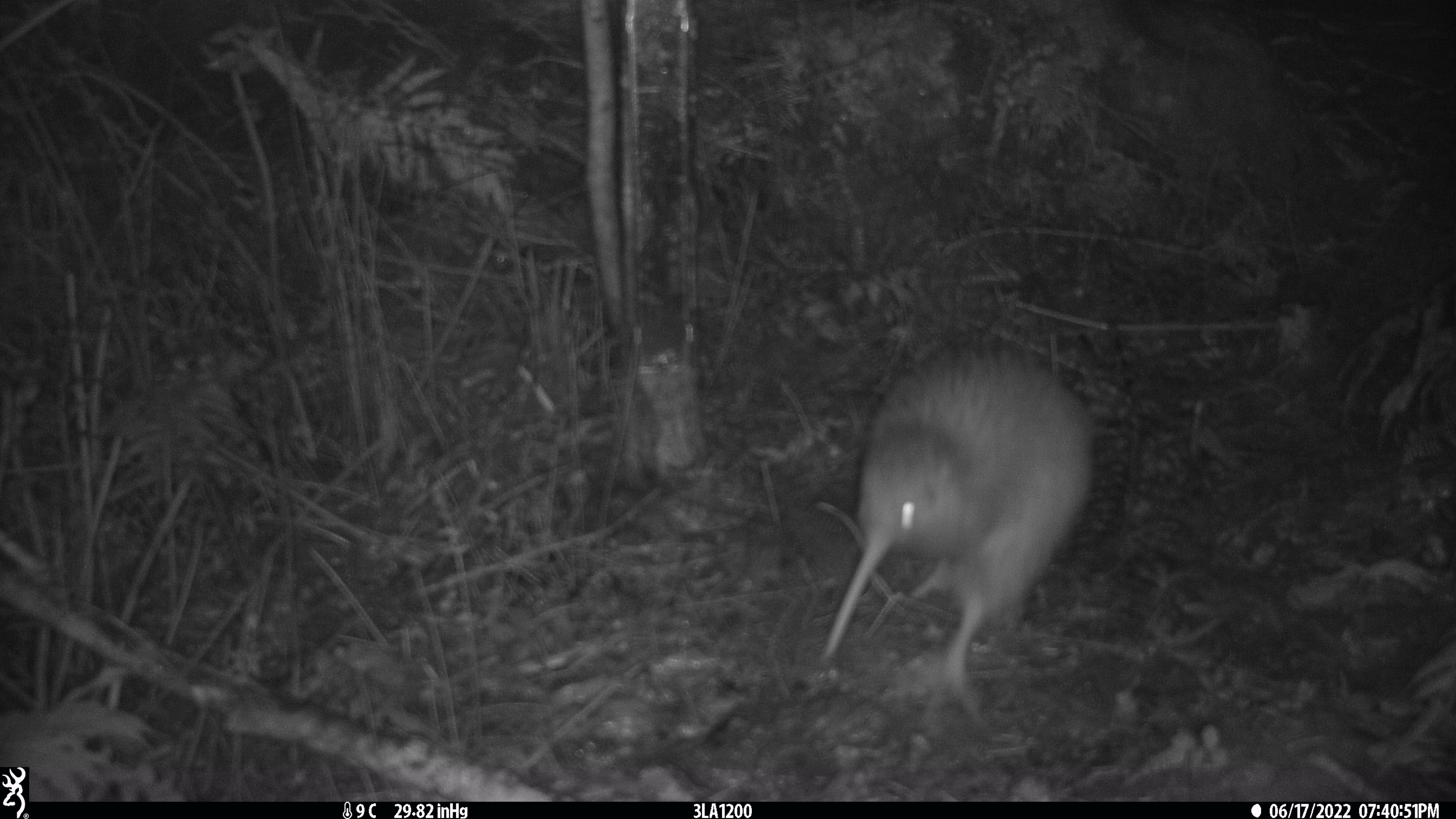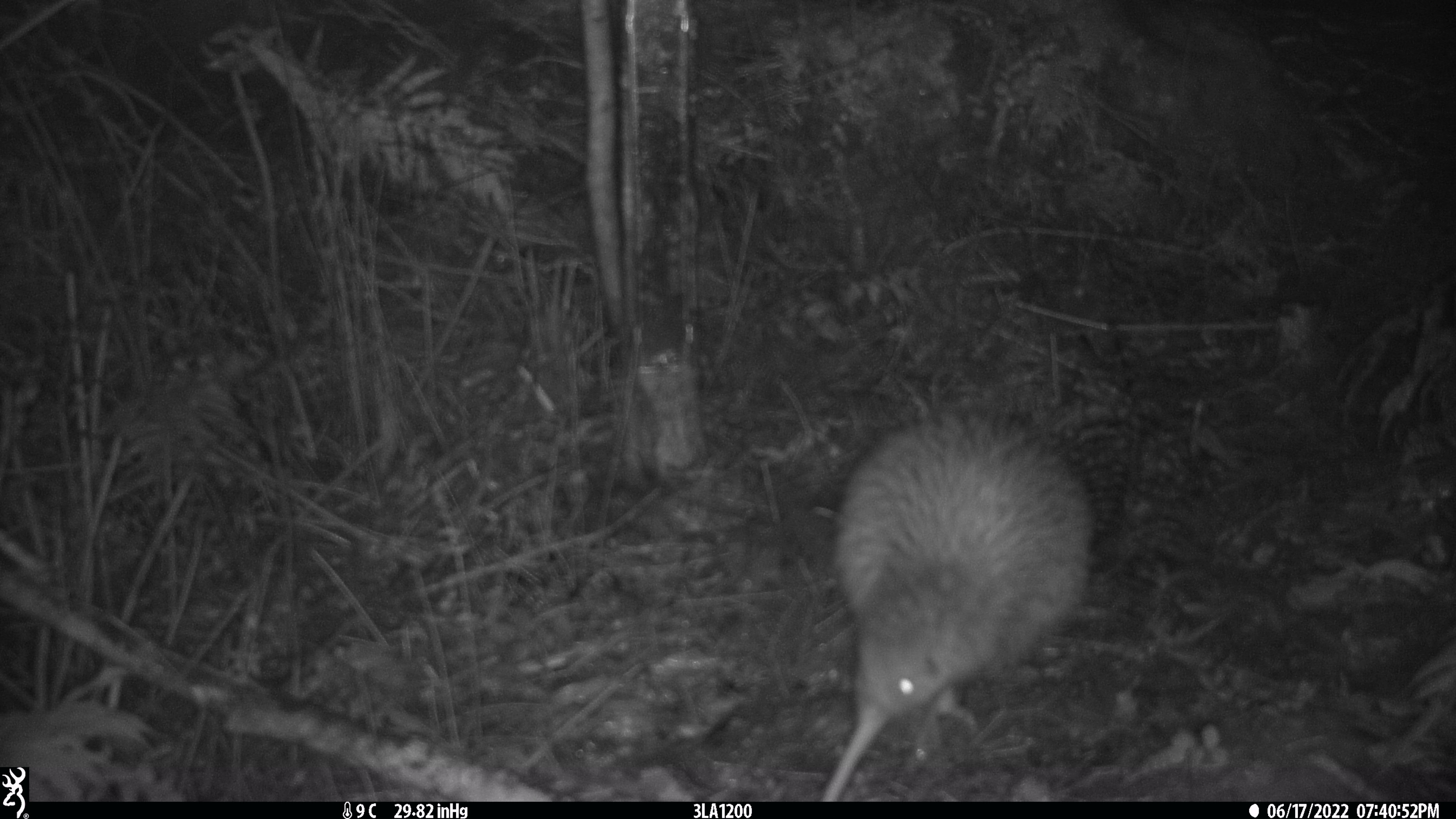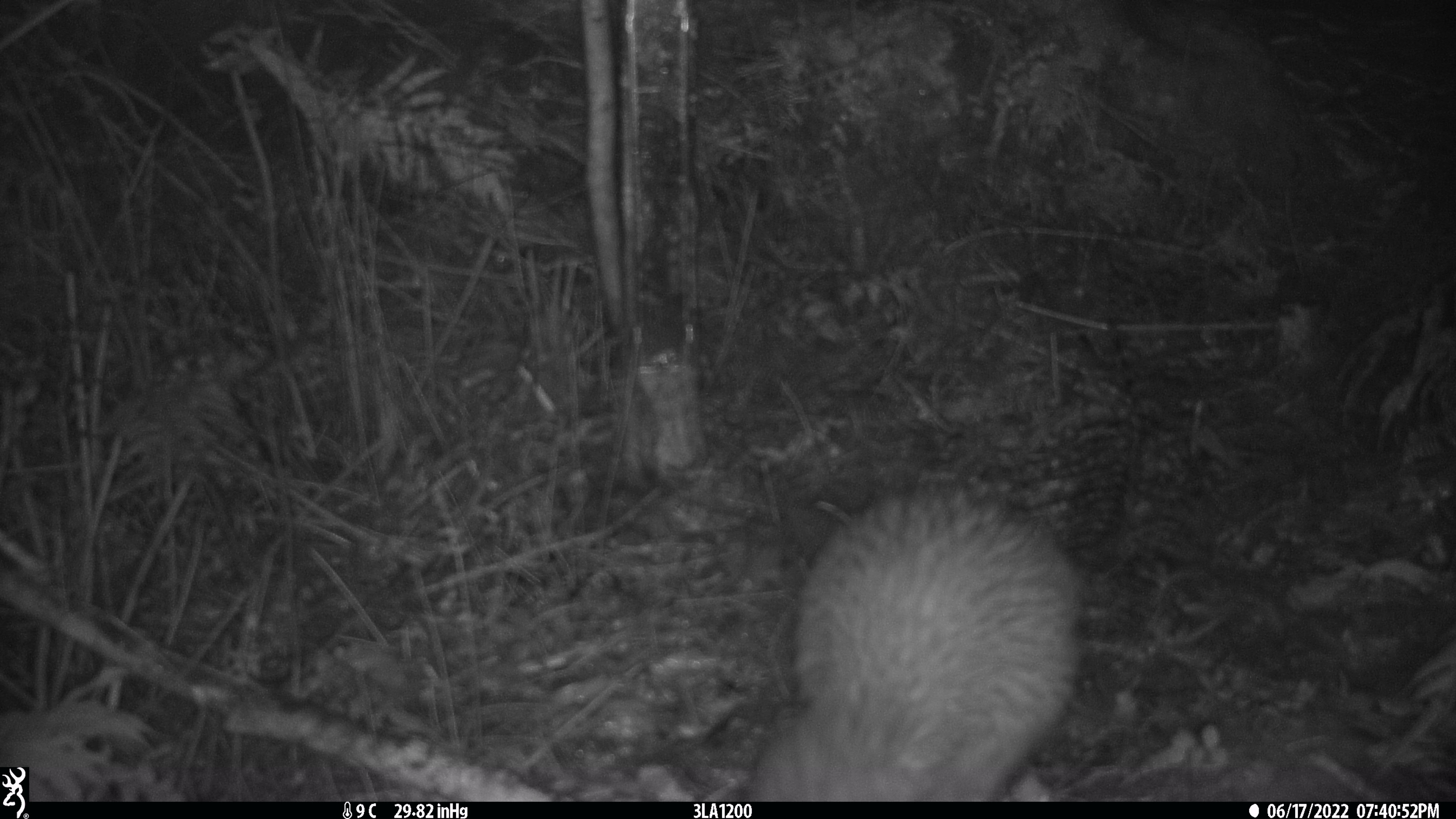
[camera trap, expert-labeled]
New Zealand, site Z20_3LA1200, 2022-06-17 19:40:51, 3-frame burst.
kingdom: Animalia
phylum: Chordata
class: Aves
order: Apterygiformes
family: Apterygidae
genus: Apteryx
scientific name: Apteryx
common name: kiwi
Kiwi (Apteryx).